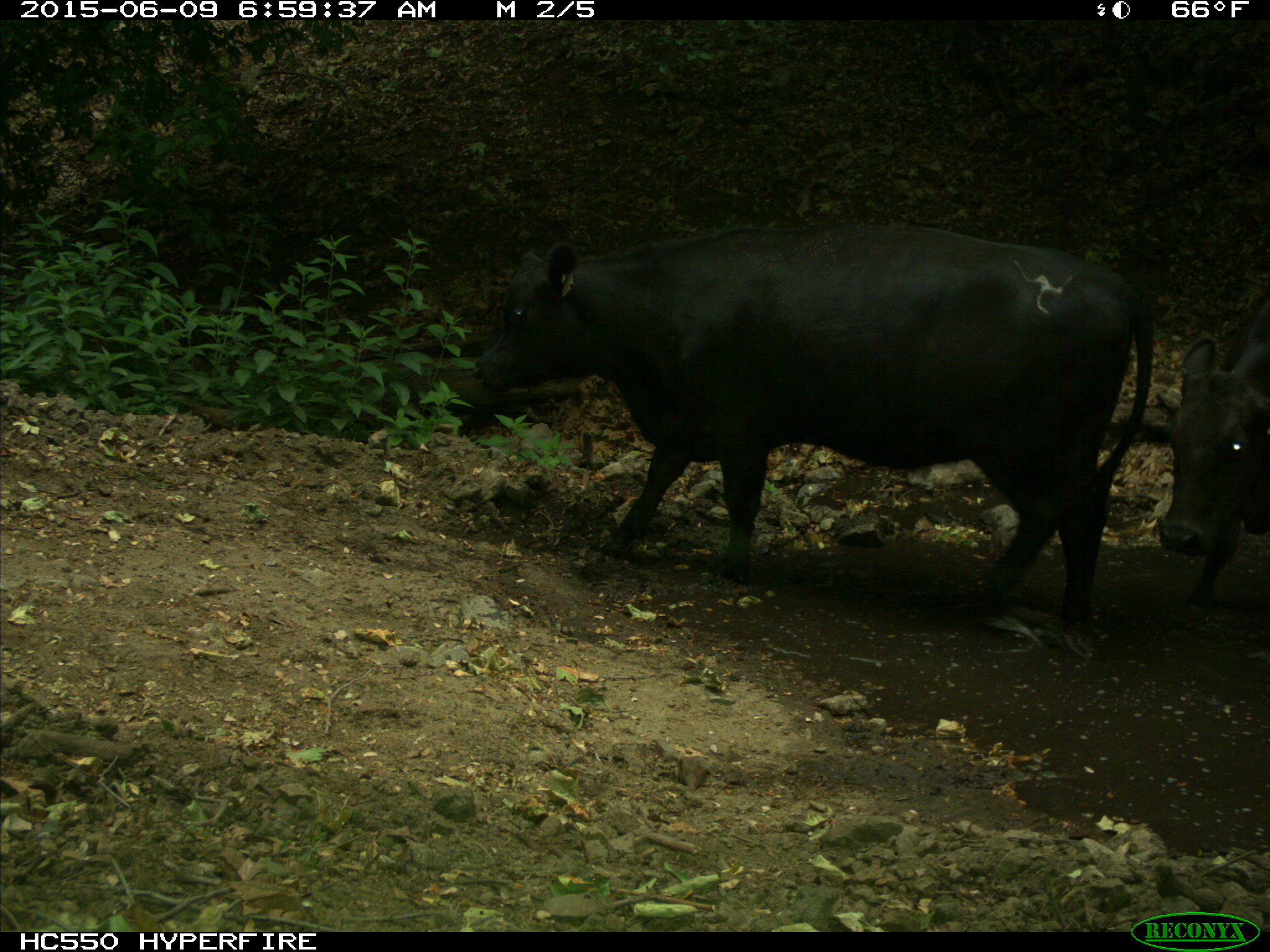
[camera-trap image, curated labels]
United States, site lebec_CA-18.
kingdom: Animalia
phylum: Chordata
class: Mammalia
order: Artiodactyla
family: Bovidae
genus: Bos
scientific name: Bos taurus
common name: domestic cow